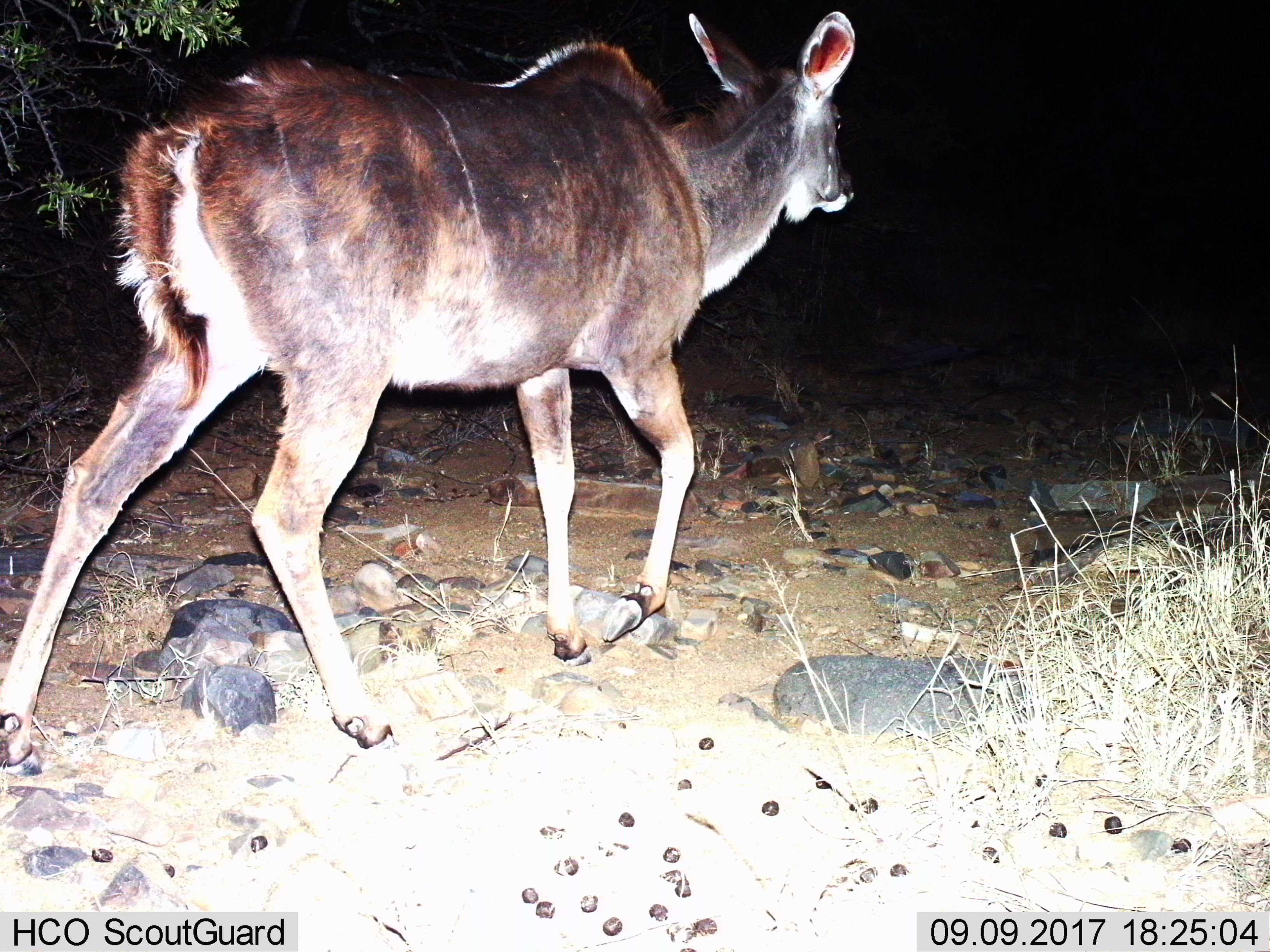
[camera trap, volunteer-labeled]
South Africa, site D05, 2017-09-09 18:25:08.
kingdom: Animalia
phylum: Chordata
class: Mammalia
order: Artiodactyla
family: Bovidae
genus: Tragelaphus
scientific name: Tragelaphus strepsiceros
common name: greater kudu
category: kudu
Kudu (greater kudu) (Tragelaphus strepsiceros), count 1. Behavior (volunteer vote fractions): standing 0%, resting 0%, moving 100%, interacting 0%. Young present (vote fraction): 0%. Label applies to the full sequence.